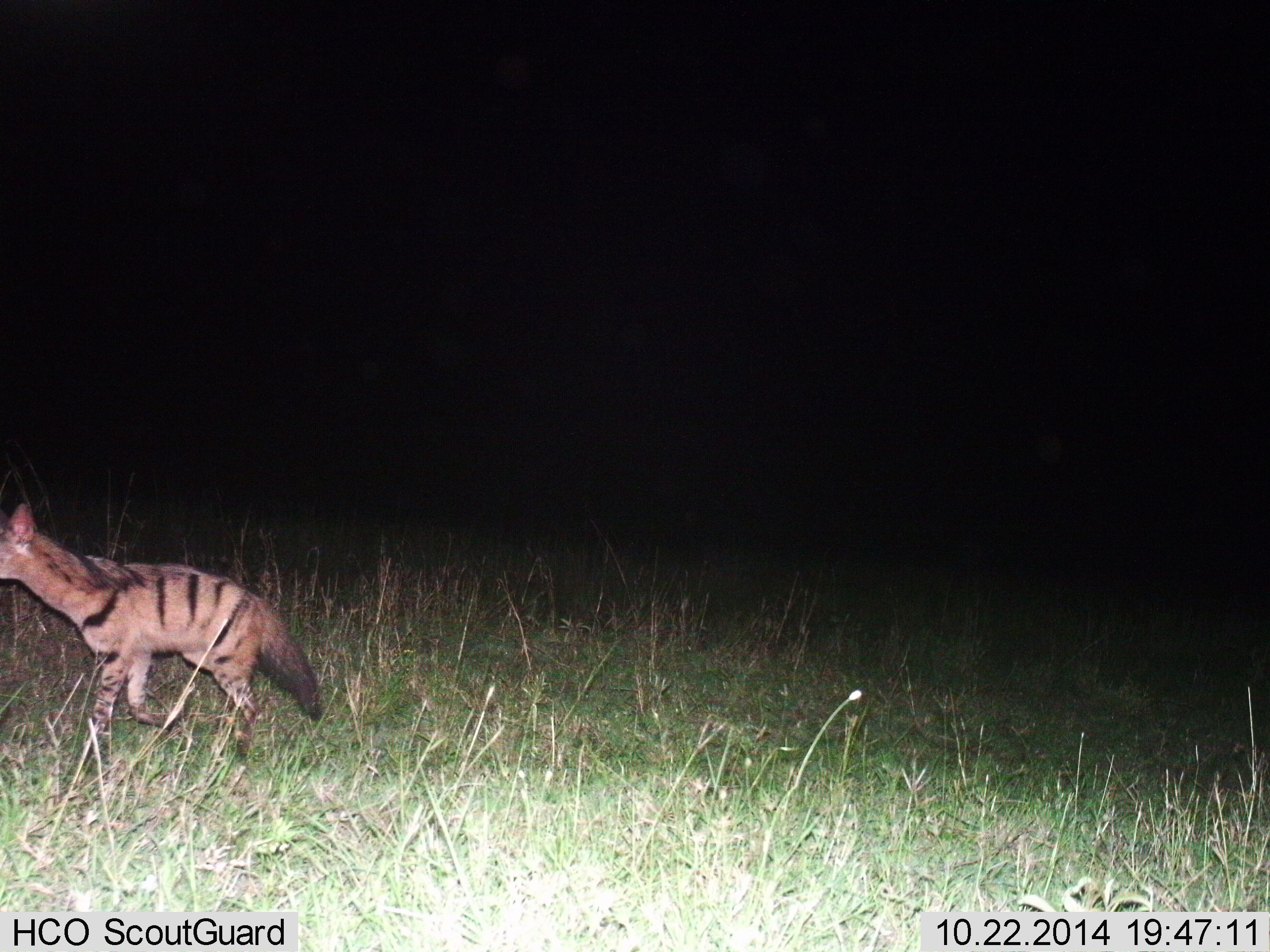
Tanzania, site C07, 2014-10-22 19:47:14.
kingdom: Animalia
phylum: Chordata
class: Mammalia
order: Carnivora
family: Hyaenidae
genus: Proteles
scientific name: Proteles cristatus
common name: aardwolf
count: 1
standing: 10%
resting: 0%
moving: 90%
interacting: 0%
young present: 0%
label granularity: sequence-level